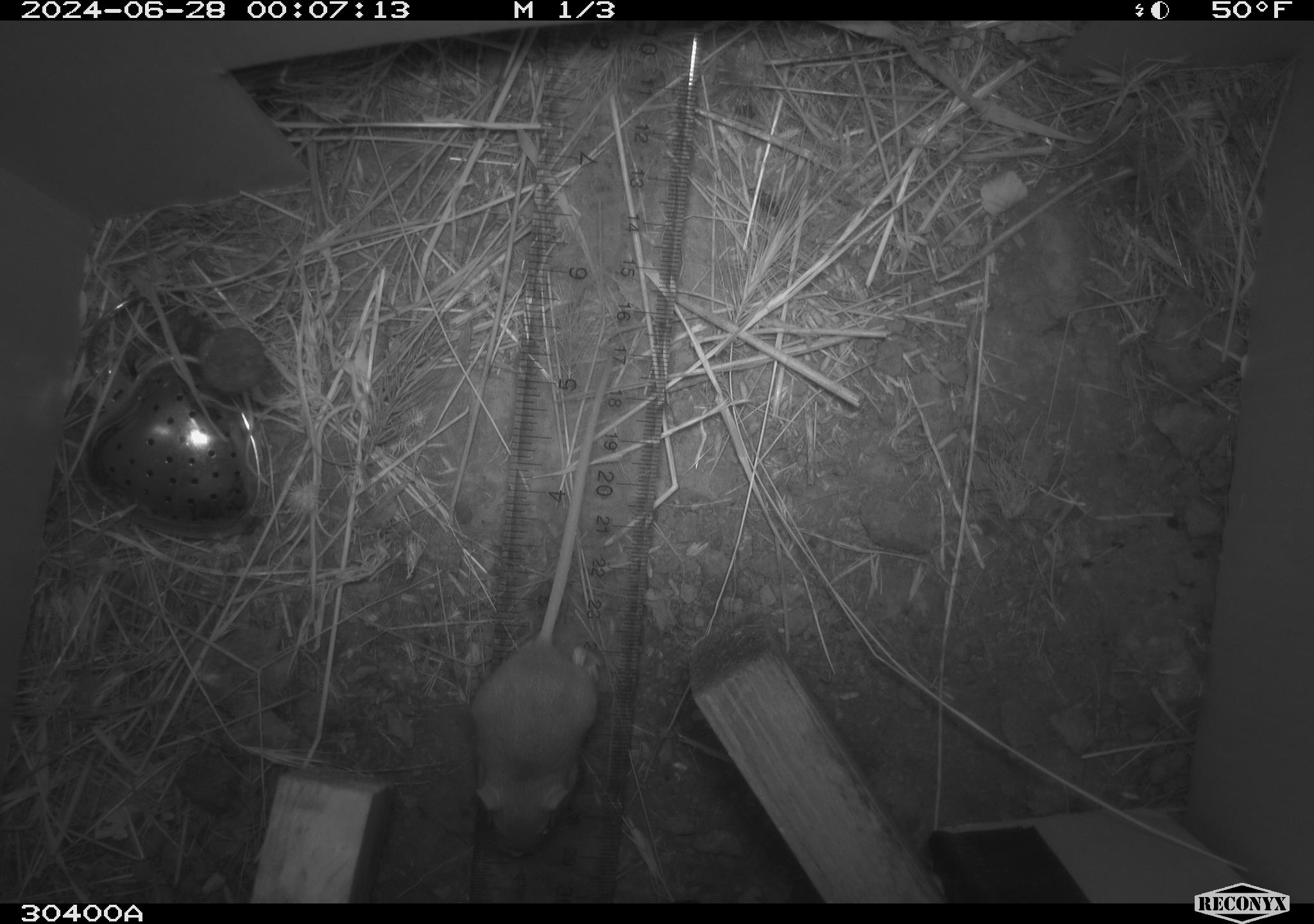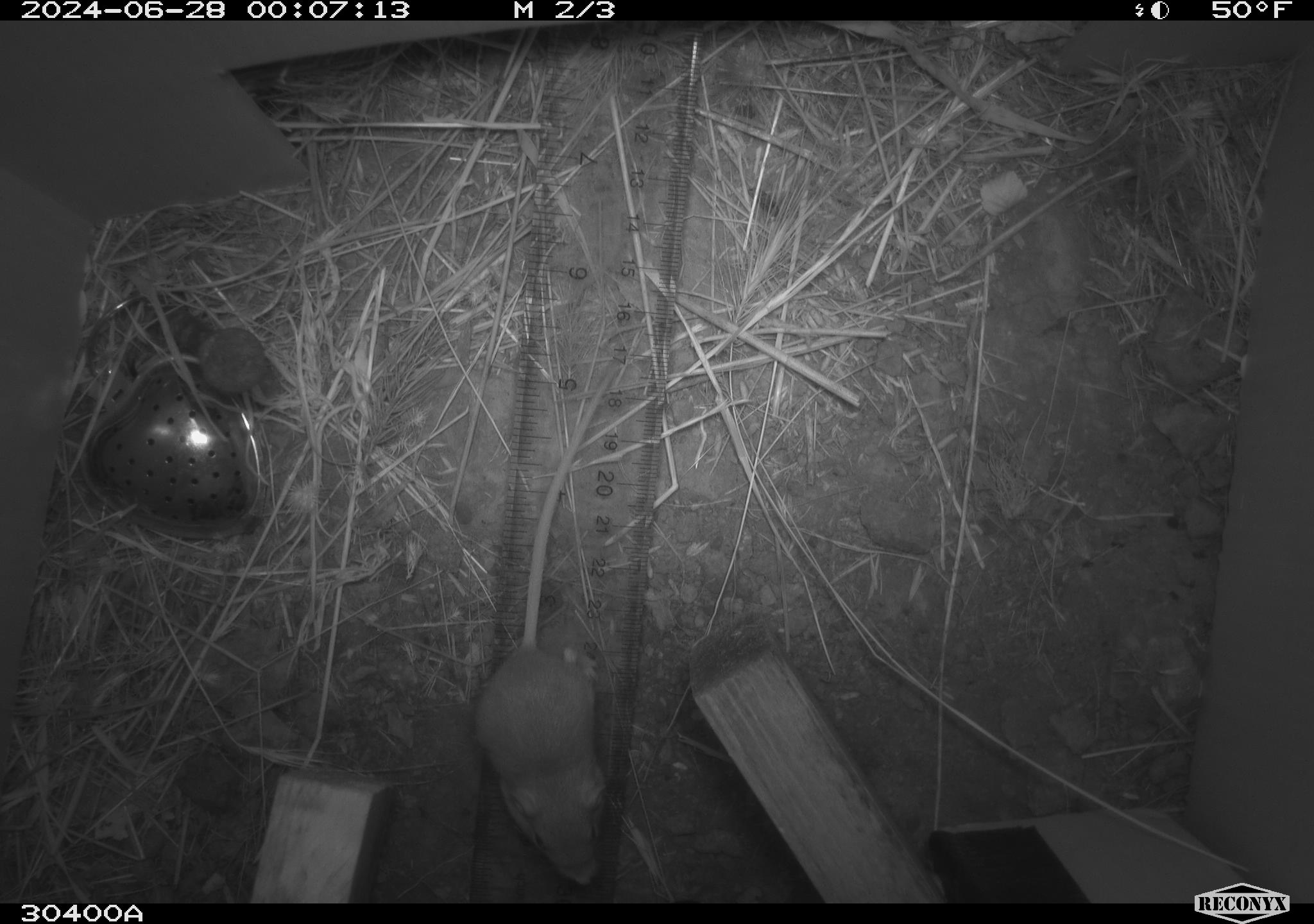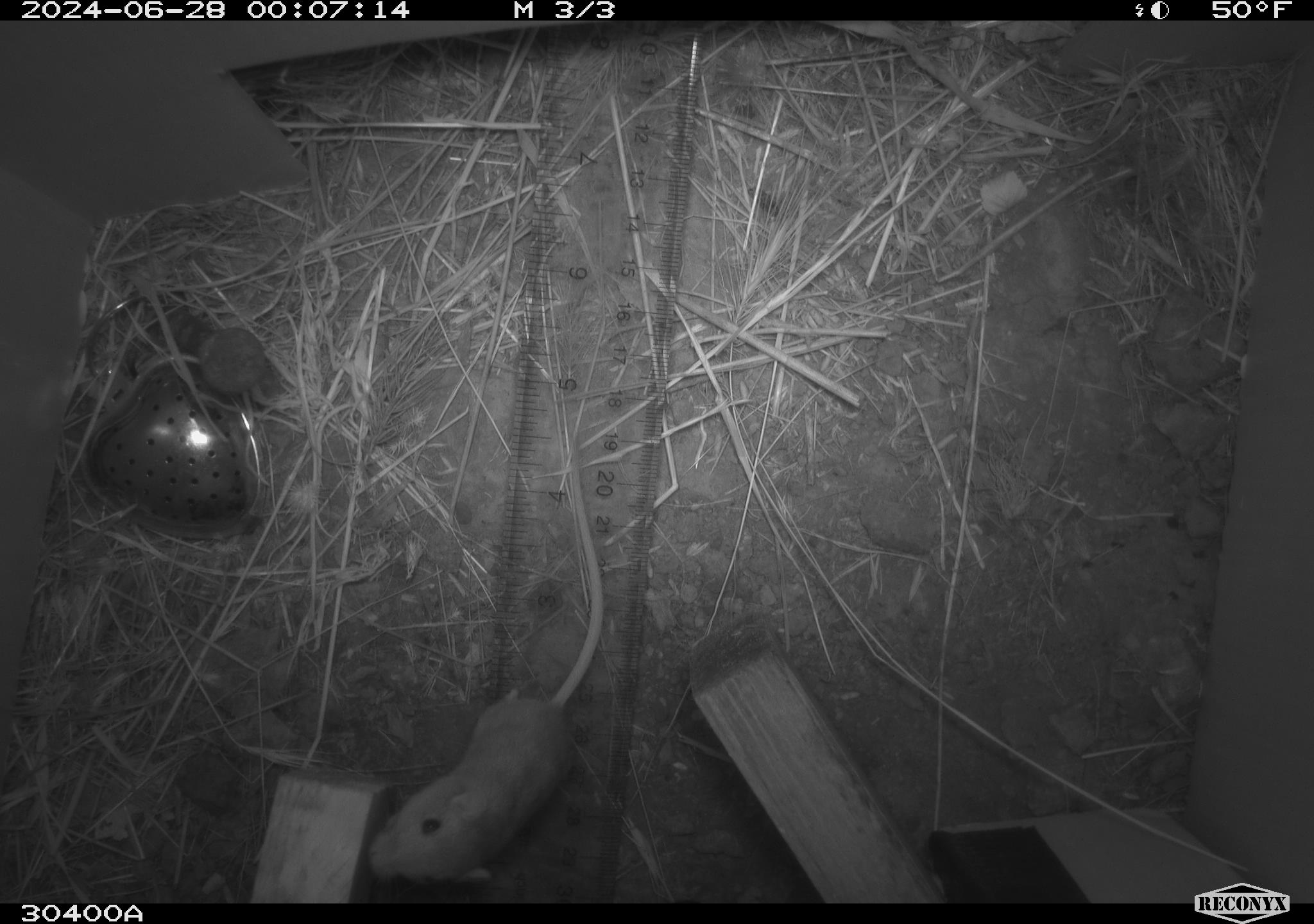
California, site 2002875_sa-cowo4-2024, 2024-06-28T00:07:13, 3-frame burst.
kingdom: Animalia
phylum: Chordata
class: Mammalia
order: Rodentia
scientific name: Rodentia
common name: mouse species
Mouse species (Rodentia).